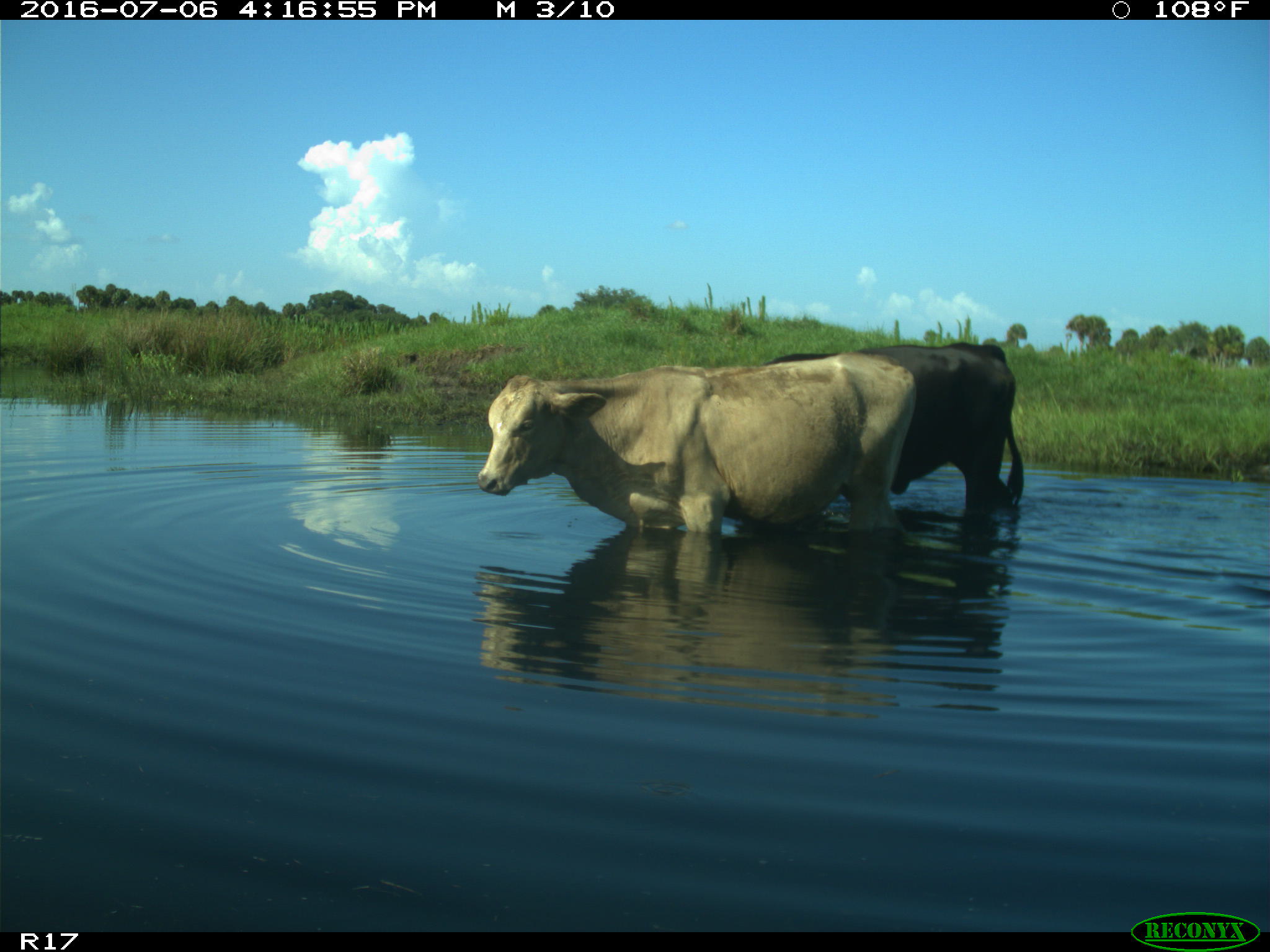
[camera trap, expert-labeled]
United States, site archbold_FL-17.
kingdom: Animalia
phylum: Chordata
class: Mammalia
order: Artiodactyla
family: Bovidae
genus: Bos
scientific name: Bos taurus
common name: domestic cow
Bos taurus (domestic cow).